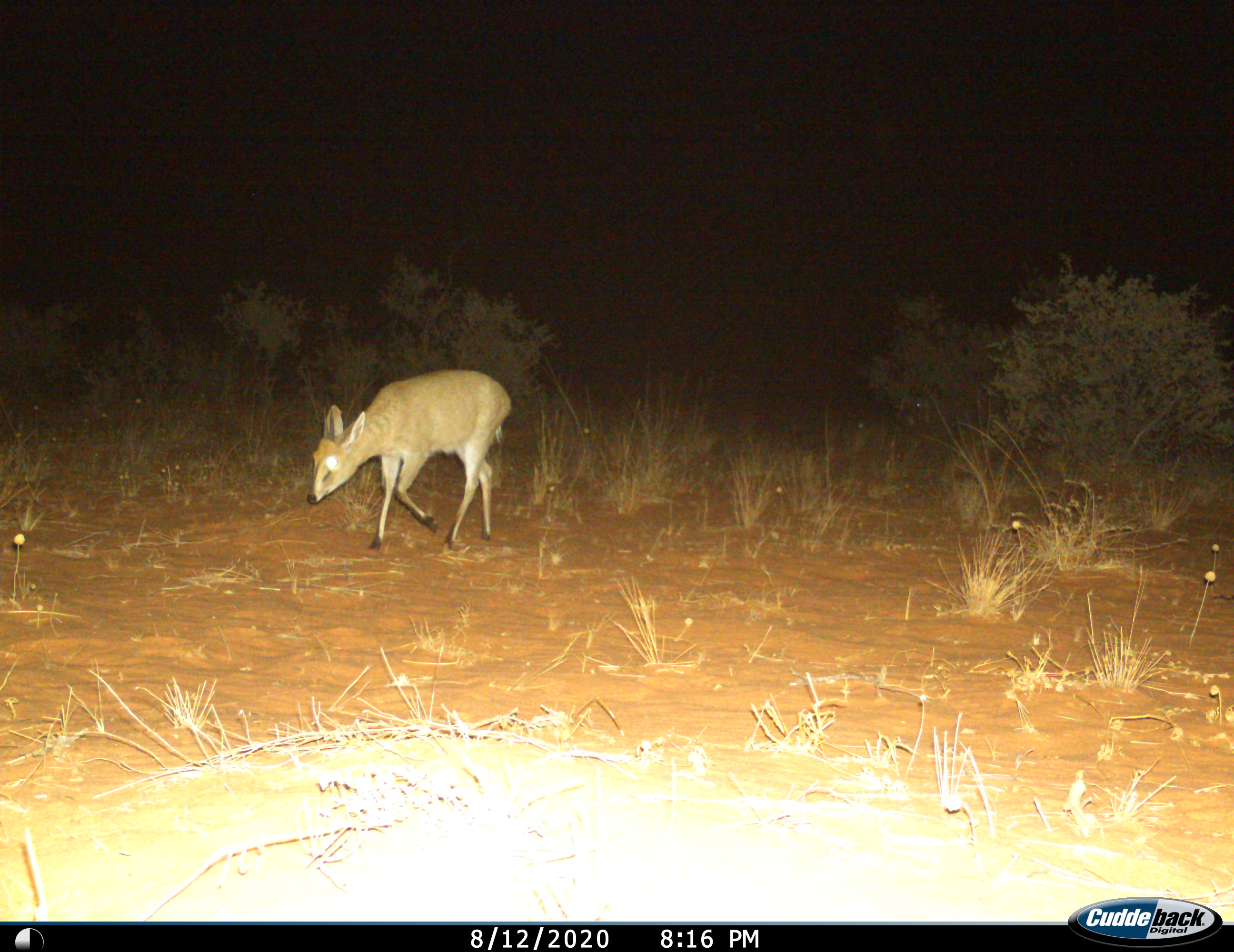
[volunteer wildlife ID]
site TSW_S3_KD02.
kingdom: Animalia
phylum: Chordata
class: Mammalia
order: Artiodactyla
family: Bovidae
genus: Sylvicapra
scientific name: Sylvicapra grimmia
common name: common duiker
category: duikercommongrey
Duikercommongrey (common duiker) (Sylvicapra grimmia), count 1. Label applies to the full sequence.